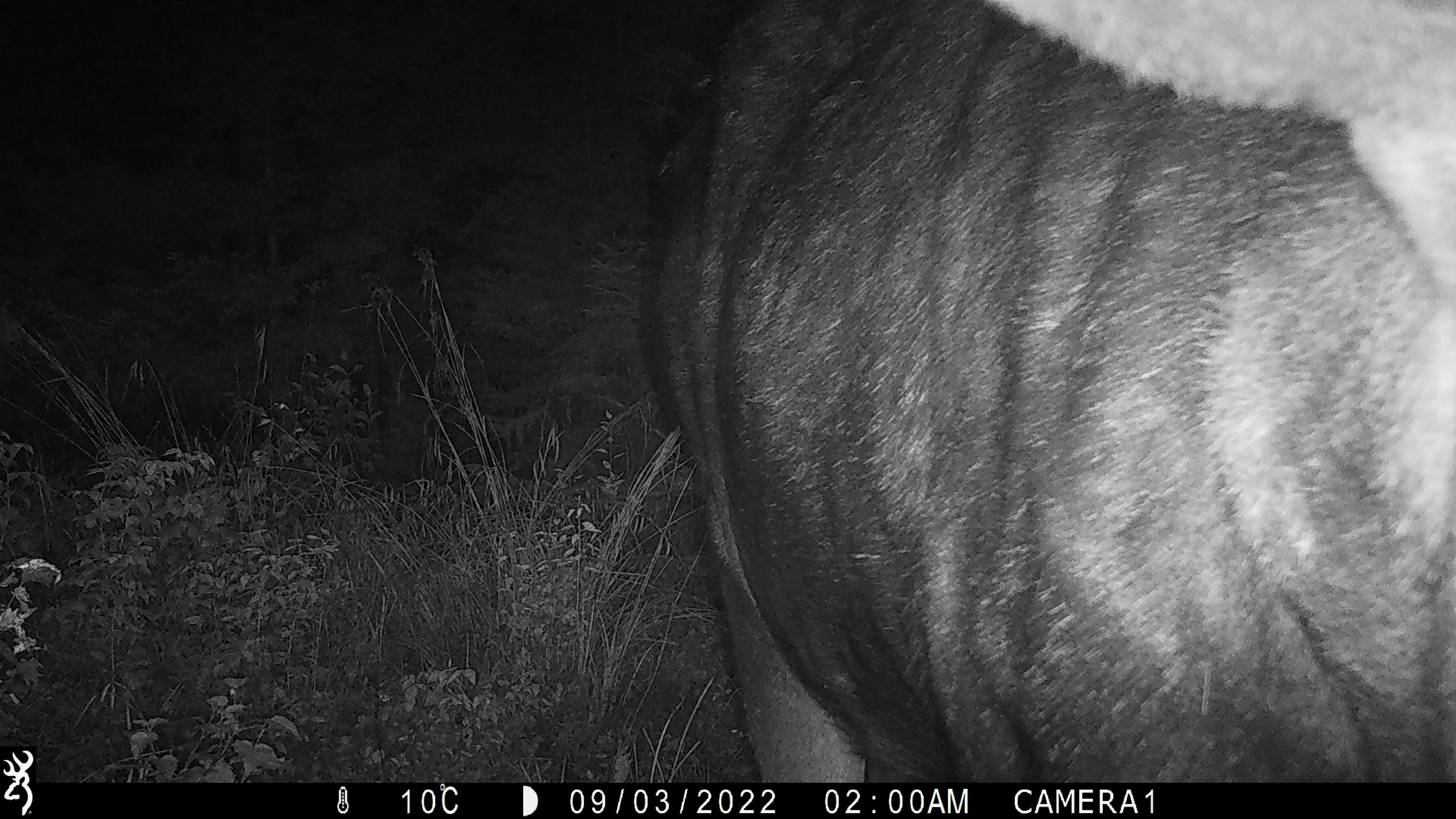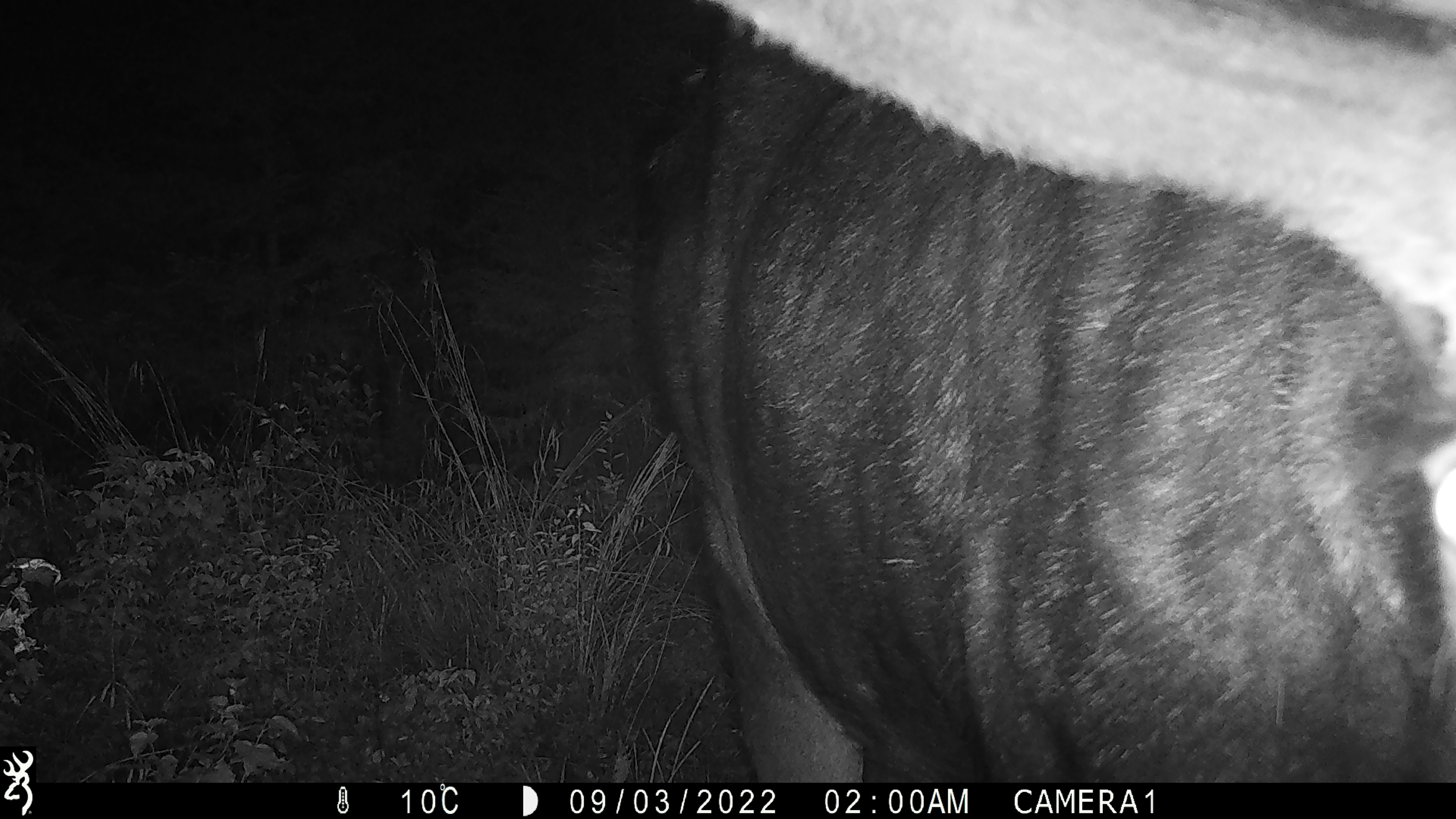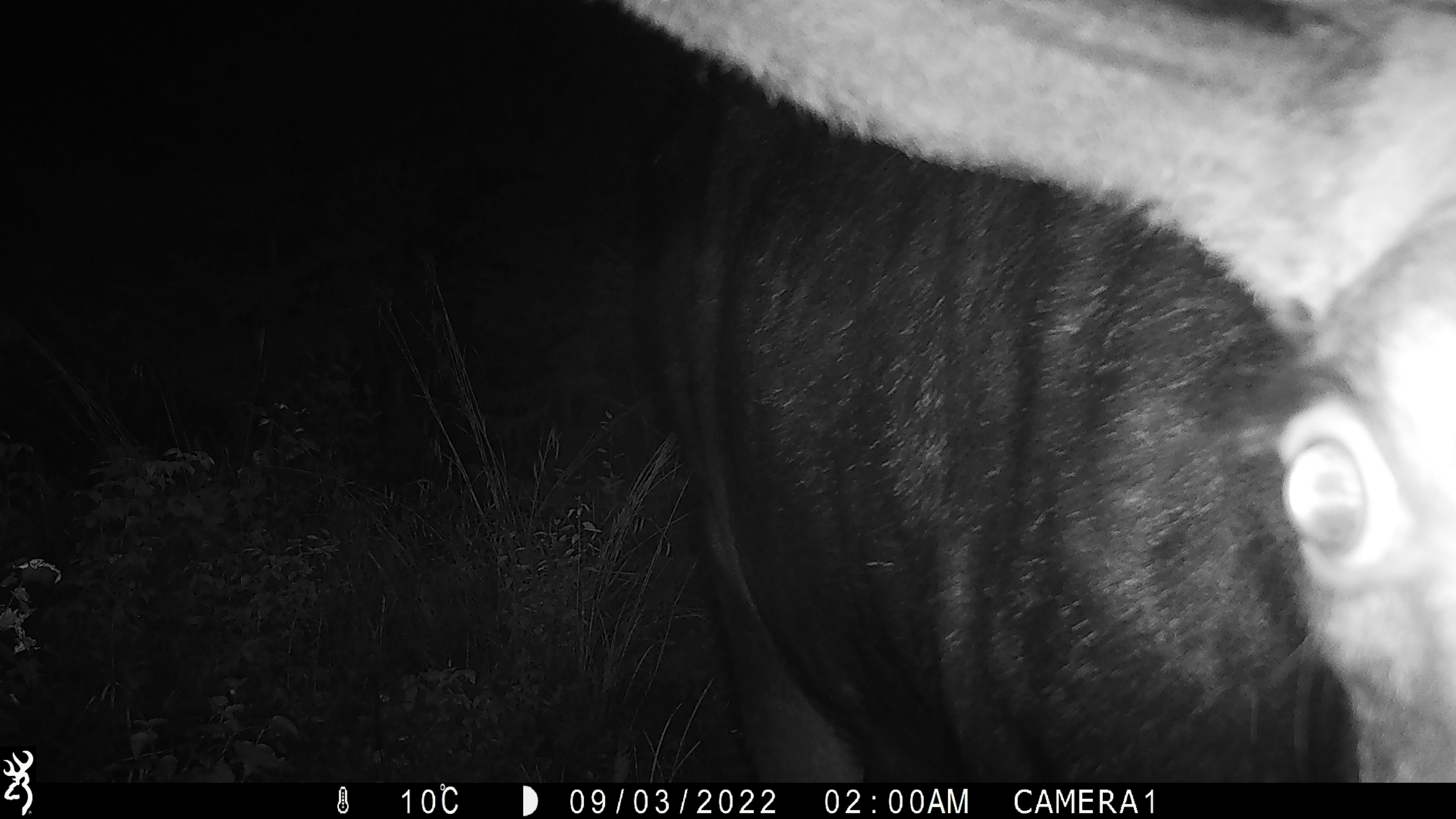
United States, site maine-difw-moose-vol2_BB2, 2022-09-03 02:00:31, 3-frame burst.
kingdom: Animalia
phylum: Chordata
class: Mammalia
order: Artiodactyla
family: Cervidae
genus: Alces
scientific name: Alces alces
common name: moose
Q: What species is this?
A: Moose (Alces alces).